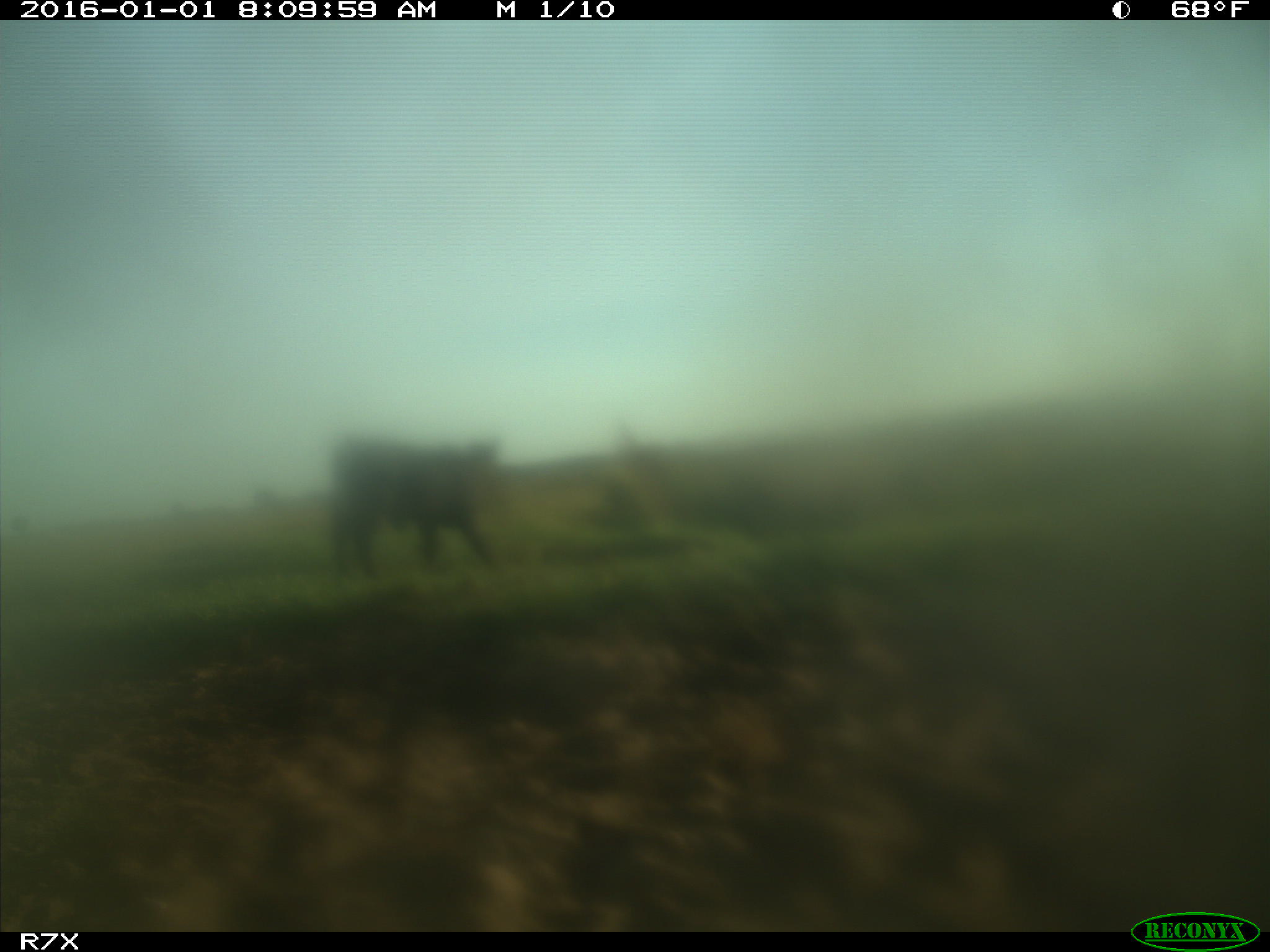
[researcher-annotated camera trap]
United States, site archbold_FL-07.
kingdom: Animalia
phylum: Chordata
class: Mammalia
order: Artiodactyla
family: Bovidae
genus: Bos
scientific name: Bos taurus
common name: domestic cow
Bos taurus (domestic cow).